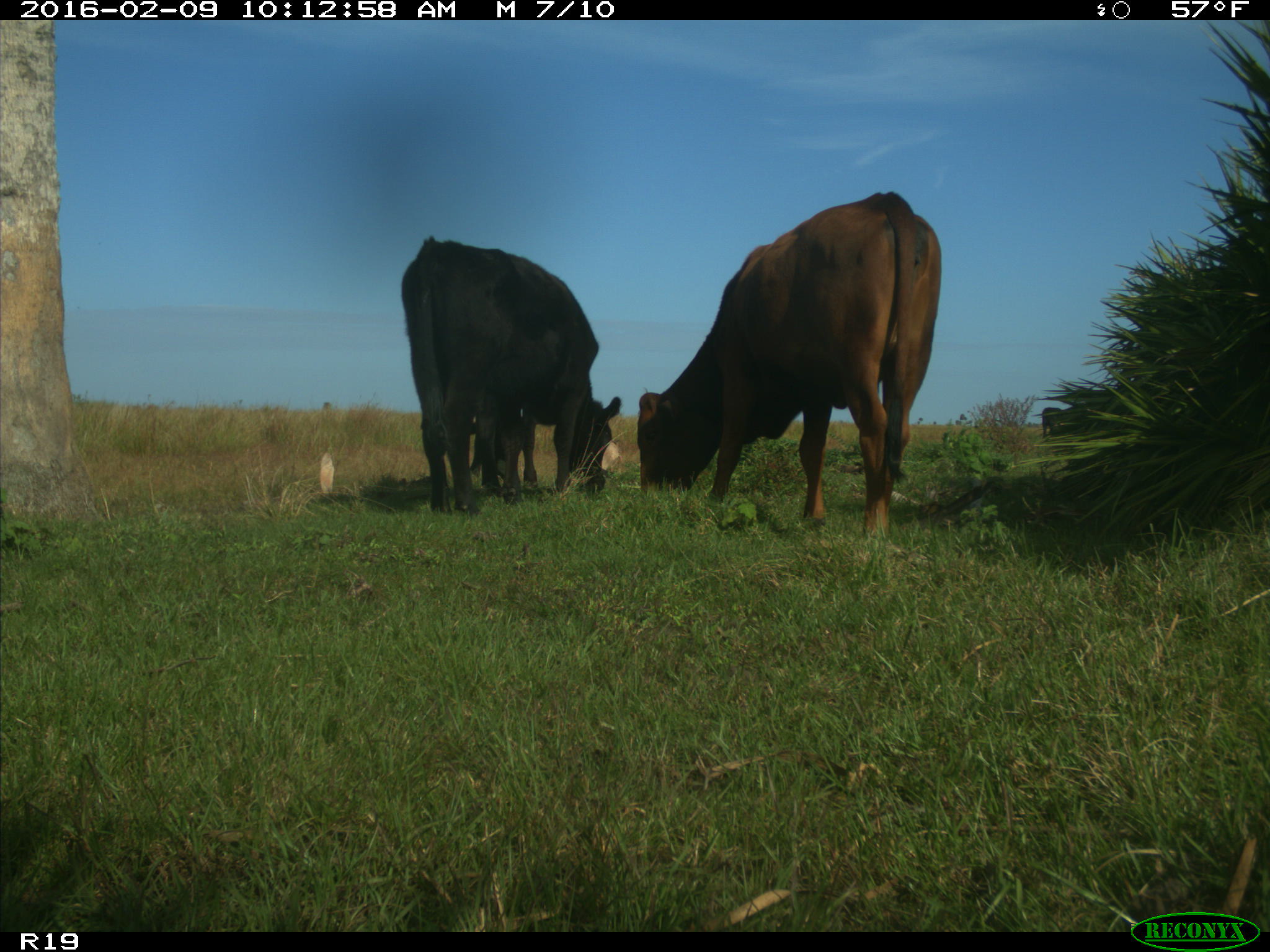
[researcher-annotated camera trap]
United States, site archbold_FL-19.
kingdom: Animalia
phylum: Chordata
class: Mammalia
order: Artiodactyla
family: Bovidae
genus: Bos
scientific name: Bos taurus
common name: domestic cow